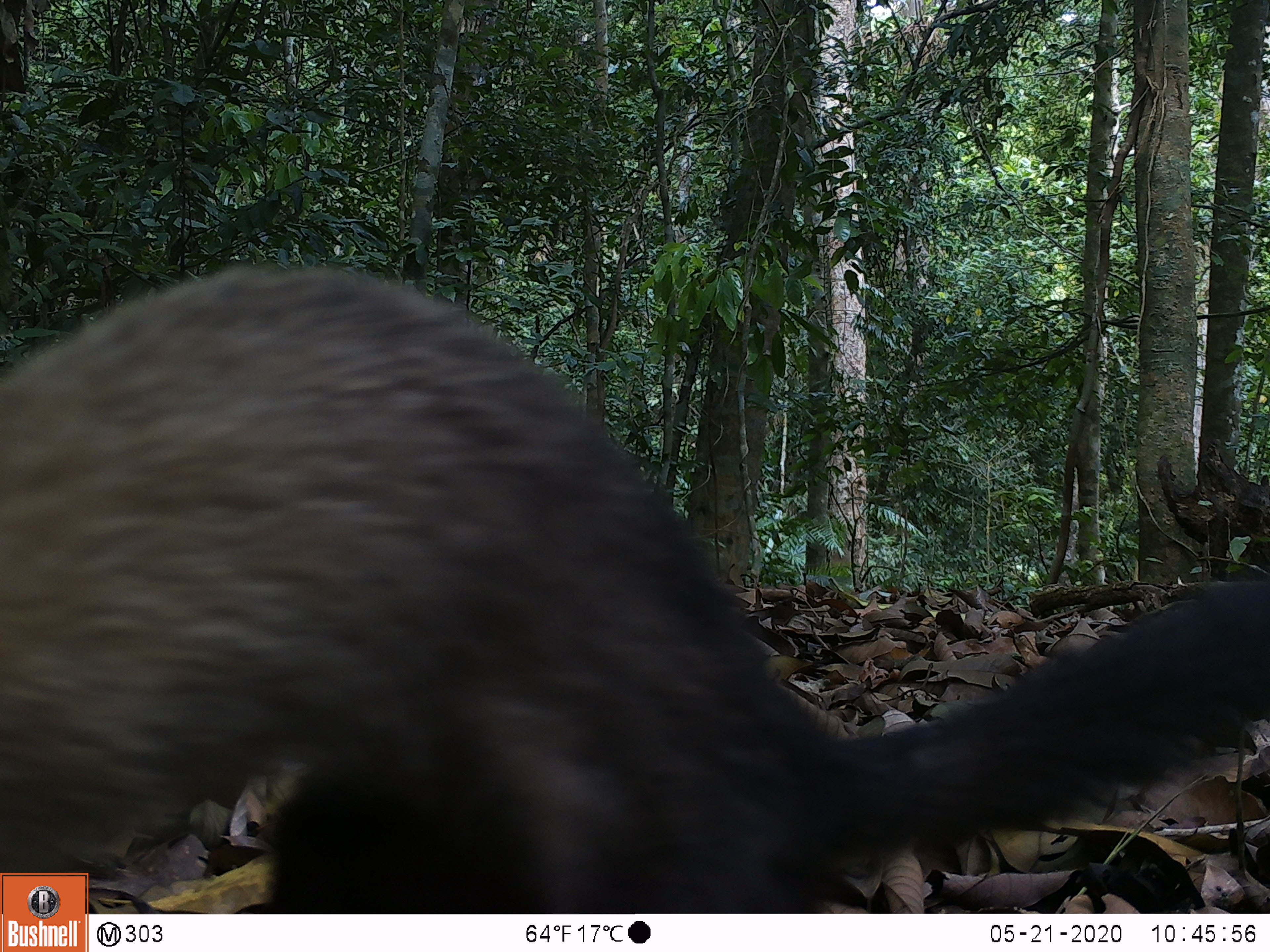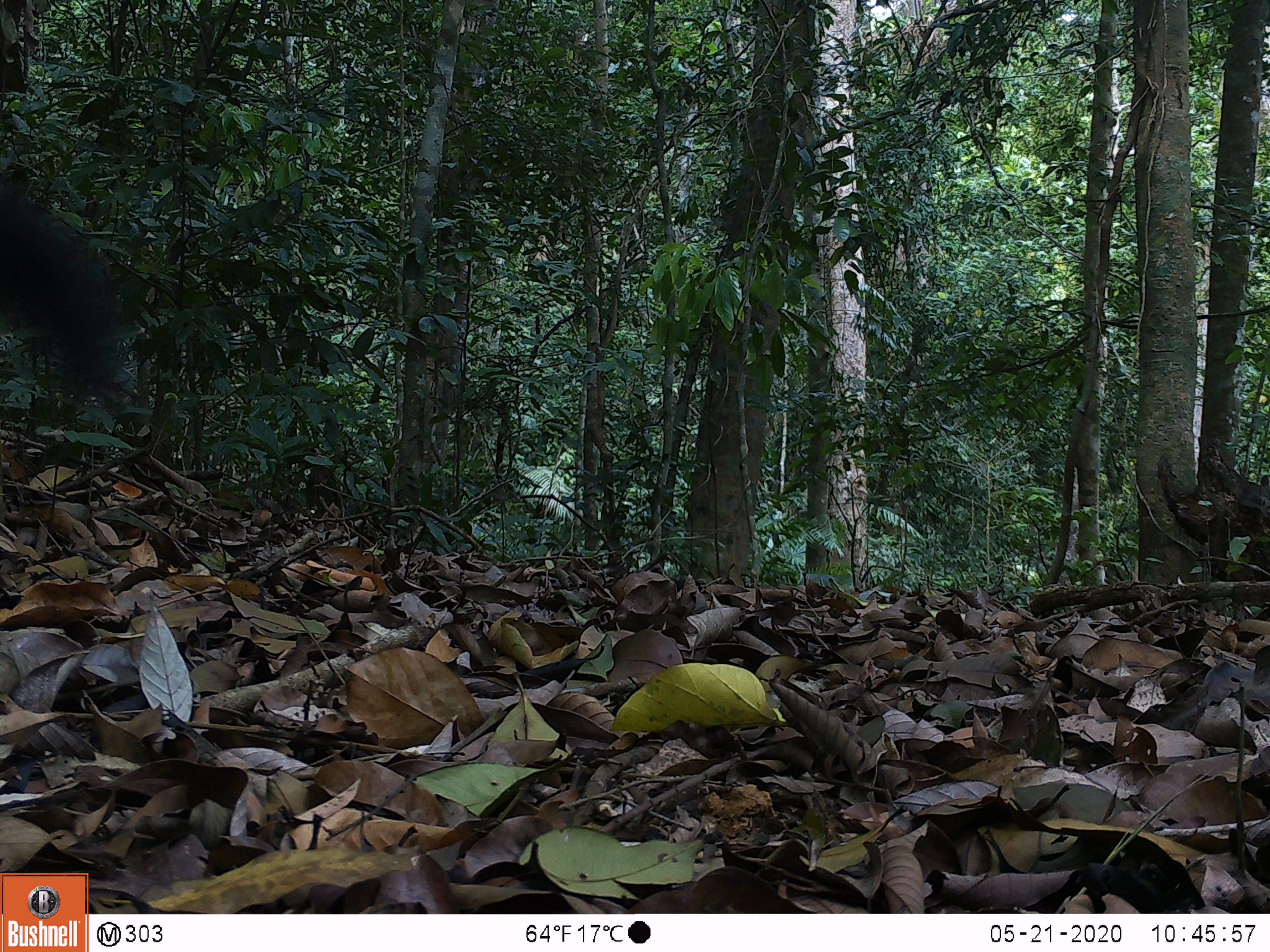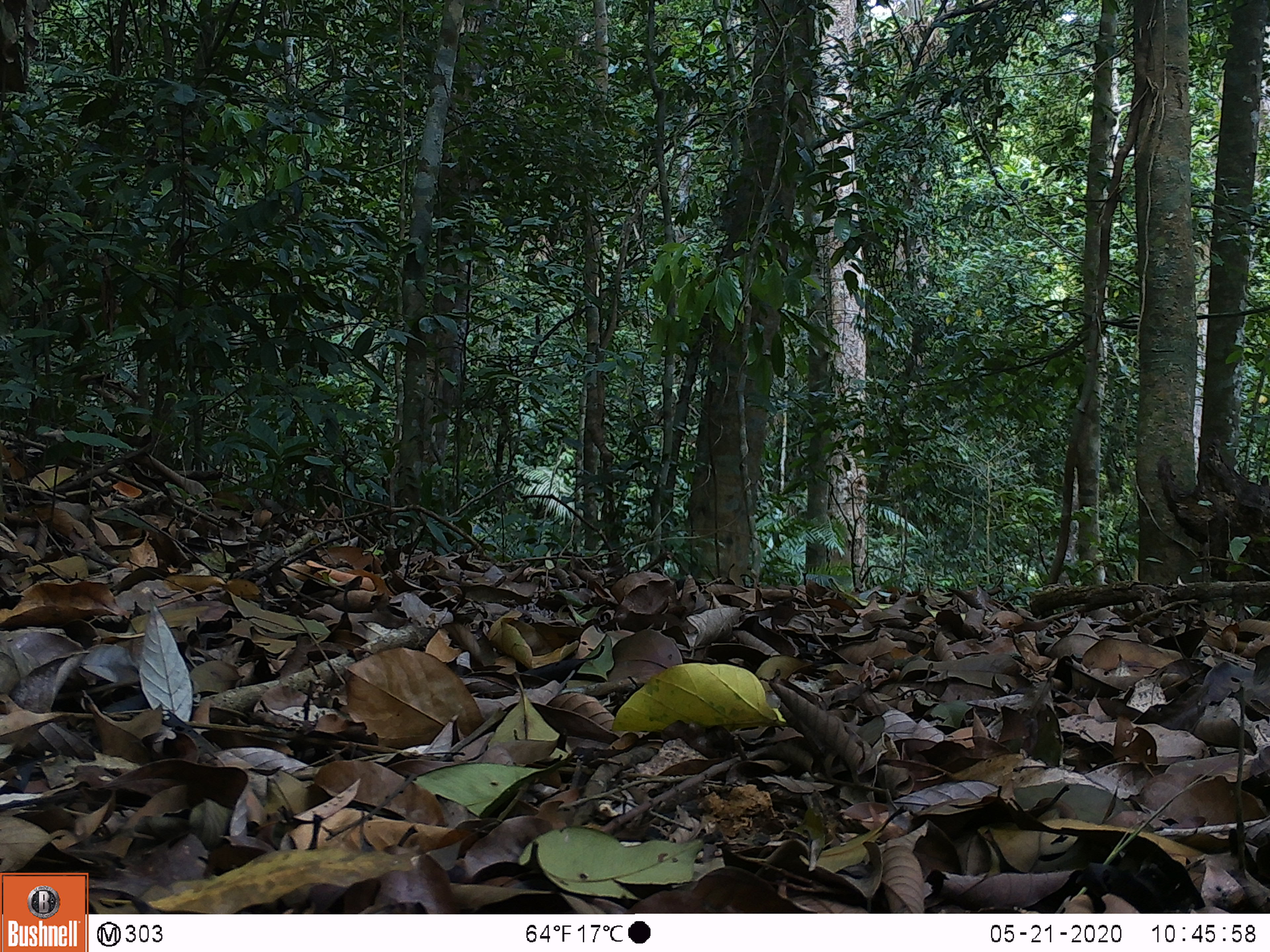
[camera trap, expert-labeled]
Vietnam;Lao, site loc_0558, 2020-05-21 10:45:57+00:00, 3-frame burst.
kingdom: Animalia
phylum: Chordata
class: Mammalia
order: Carnivora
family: Mustelidae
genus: Martes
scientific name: Martes flavigula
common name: yellow-throated marten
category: yellow throated marten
Yellow throated marten (yellow-throated marten) (Martes flavigula). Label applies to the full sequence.